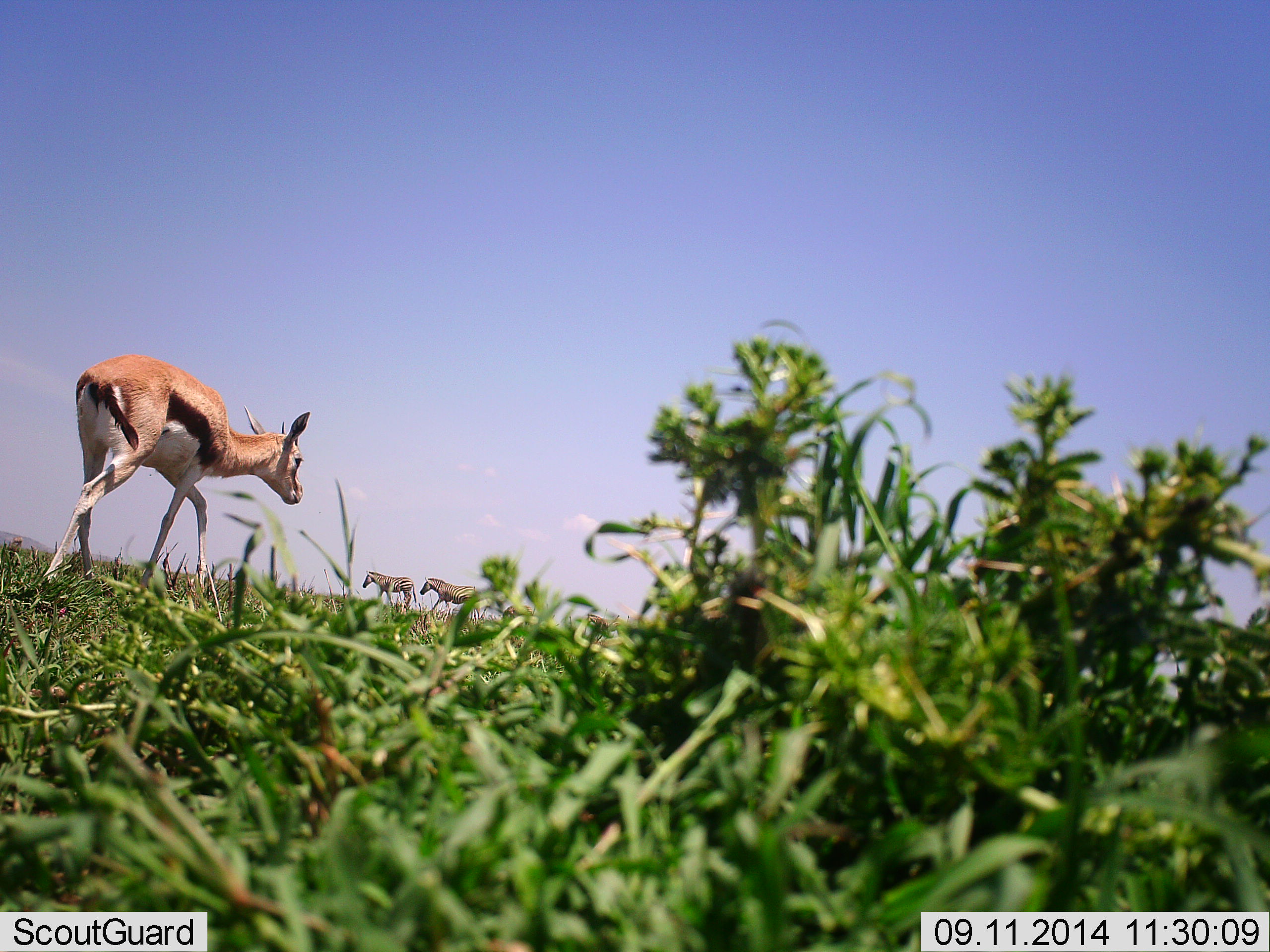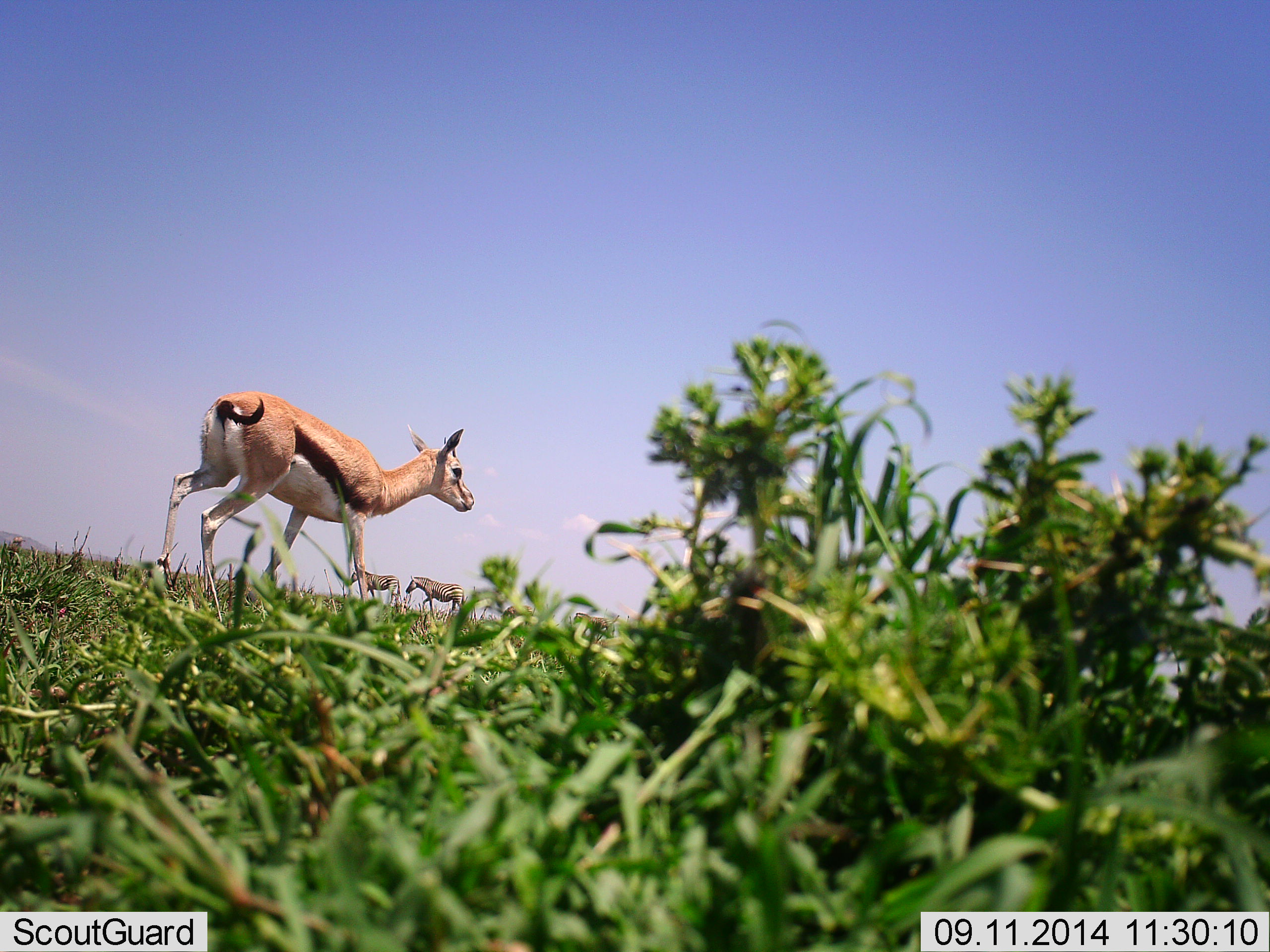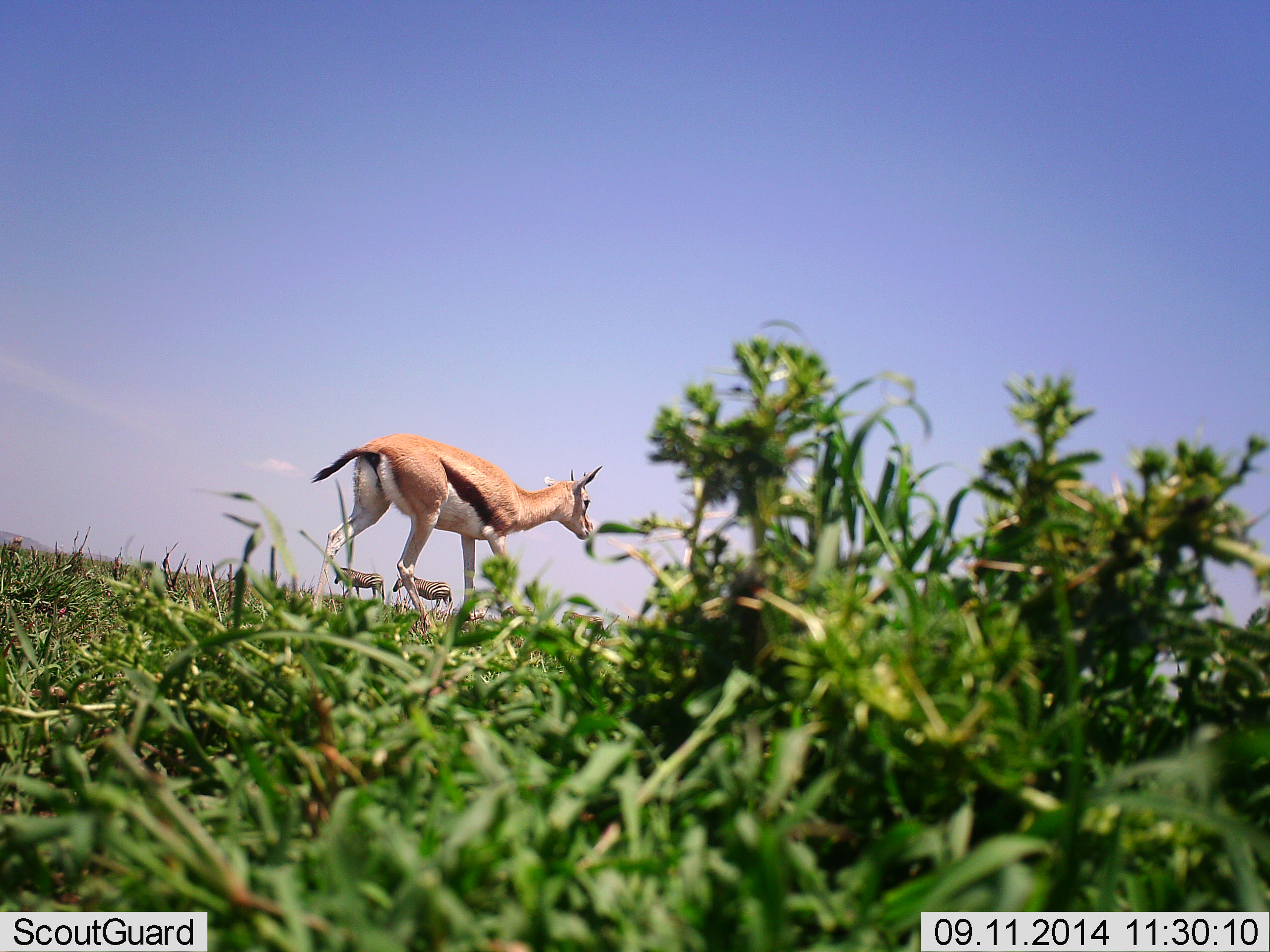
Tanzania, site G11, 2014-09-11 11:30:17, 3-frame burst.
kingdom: Animalia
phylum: Chordata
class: Mammalia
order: Artiodactyla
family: Bovidae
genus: Eudorcas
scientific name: Eudorcas thomsonii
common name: thomson's gazelle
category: gazellethomsons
Gazellethomsons (thomson's gazelle) (Eudorcas thomsonii), count 1. Behavior (volunteer vote fractions): standing 0%, resting 0%, moving 100%, interacting 0%. Young present (vote fraction): 0%. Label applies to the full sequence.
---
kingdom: Animalia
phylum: Chordata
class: Mammalia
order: Perissodactyla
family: Equidae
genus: Equus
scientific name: Equus quagga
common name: plains zebra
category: zebra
Zebra (plains zebra) (Equus quagga), count 3. Behavior (volunteer vote fractions): standing 9%, resting 0%, moving 100%, interacting 0%. Young present (vote fraction): 0%. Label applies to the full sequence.